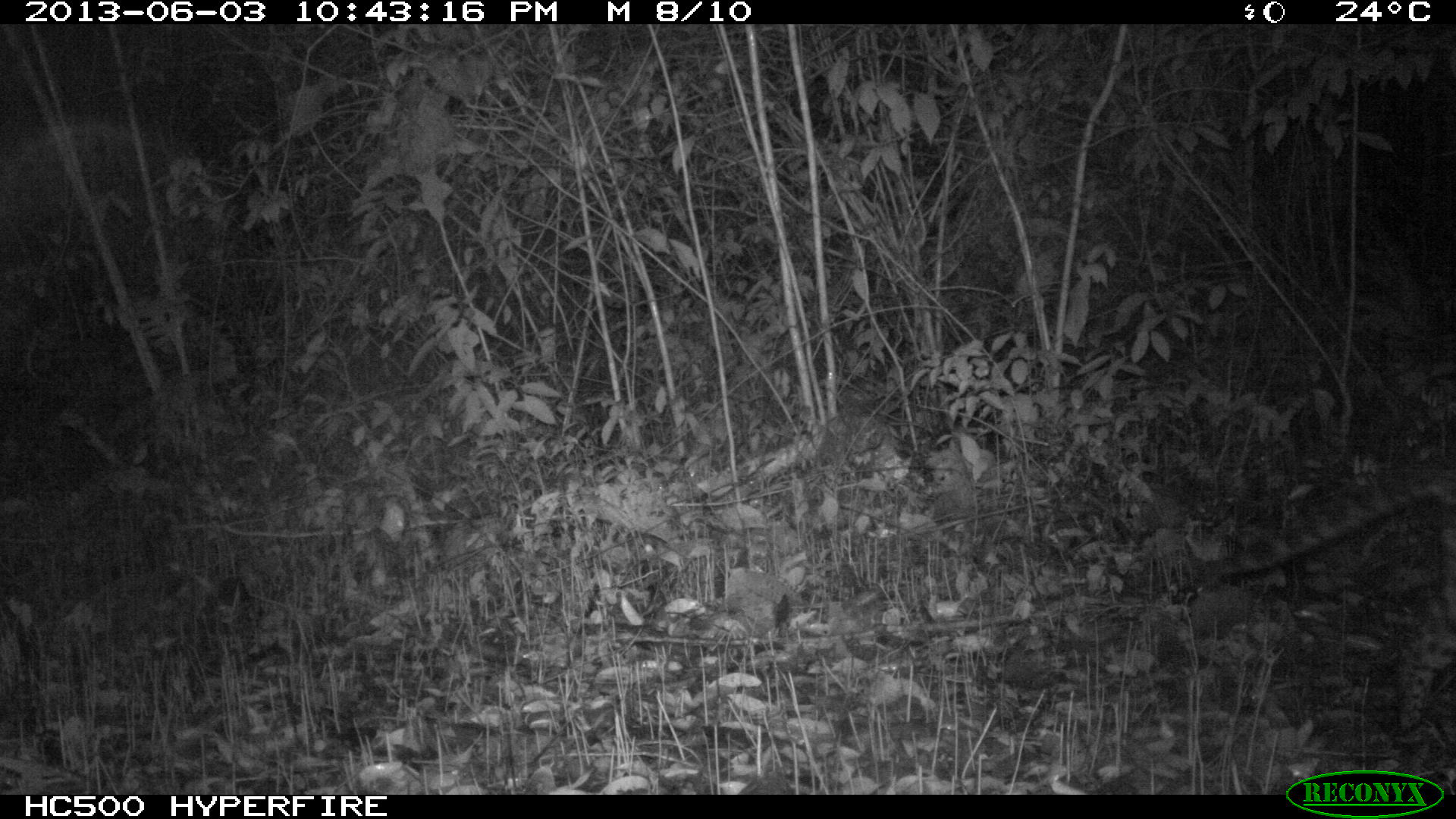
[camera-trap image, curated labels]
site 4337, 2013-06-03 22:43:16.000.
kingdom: Animalia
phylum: Chordata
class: Mammalia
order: Carnivora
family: Felidae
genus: Leopardus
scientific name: Leopardus pardalis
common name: ocelot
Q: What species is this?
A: Leopardus pardalis (ocelot).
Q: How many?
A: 1.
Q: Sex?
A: Male.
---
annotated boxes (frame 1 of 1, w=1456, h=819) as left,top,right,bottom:
leopardus pardalis: 1200,444,1456,742